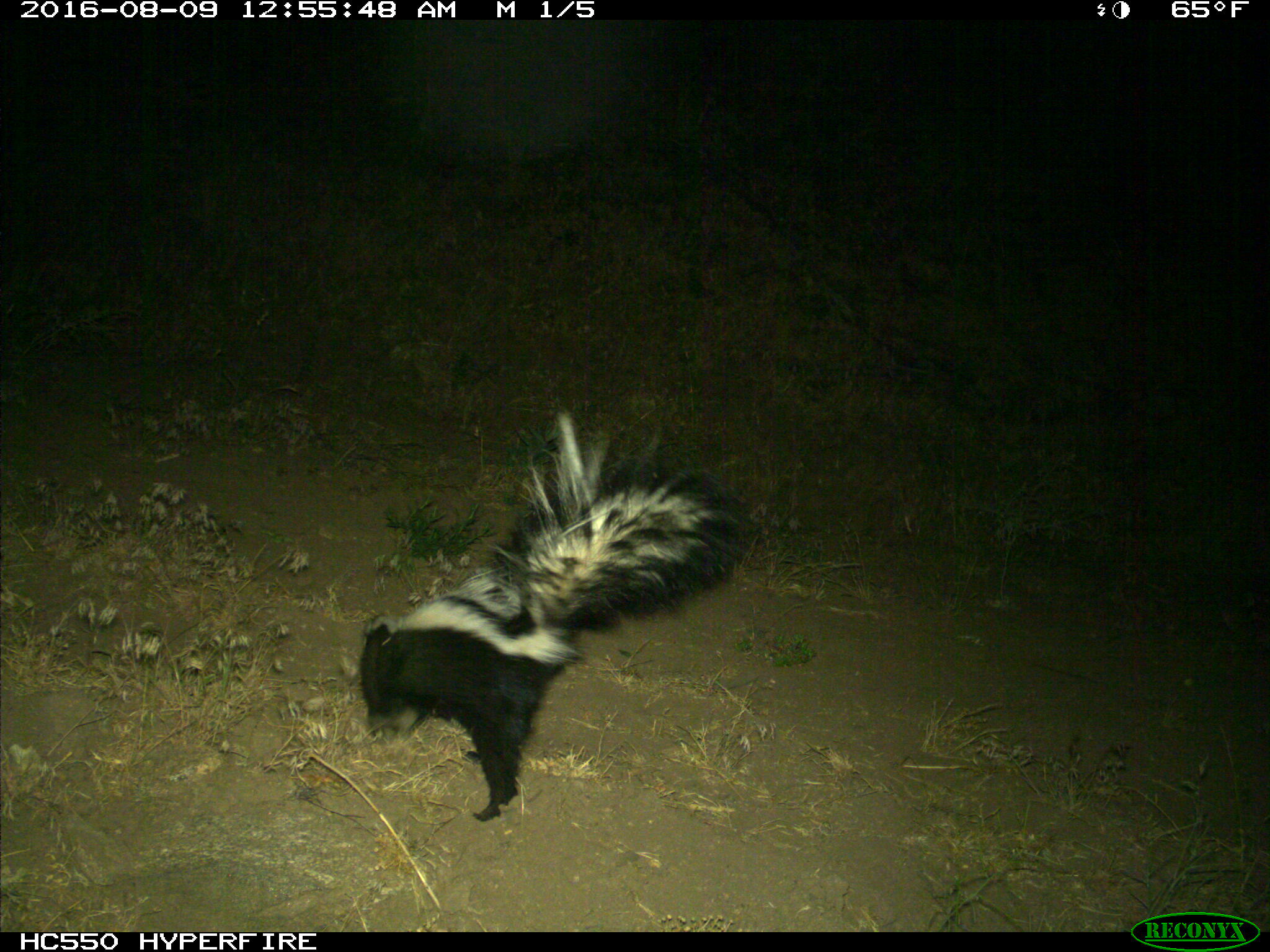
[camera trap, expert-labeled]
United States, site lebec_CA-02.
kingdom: Animalia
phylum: Chordata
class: Mammalia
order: Carnivora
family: Mephitidae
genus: Mephitis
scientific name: Mephitis mephitis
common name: striped skunk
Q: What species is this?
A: Mephitis mephitis (striped skunk).